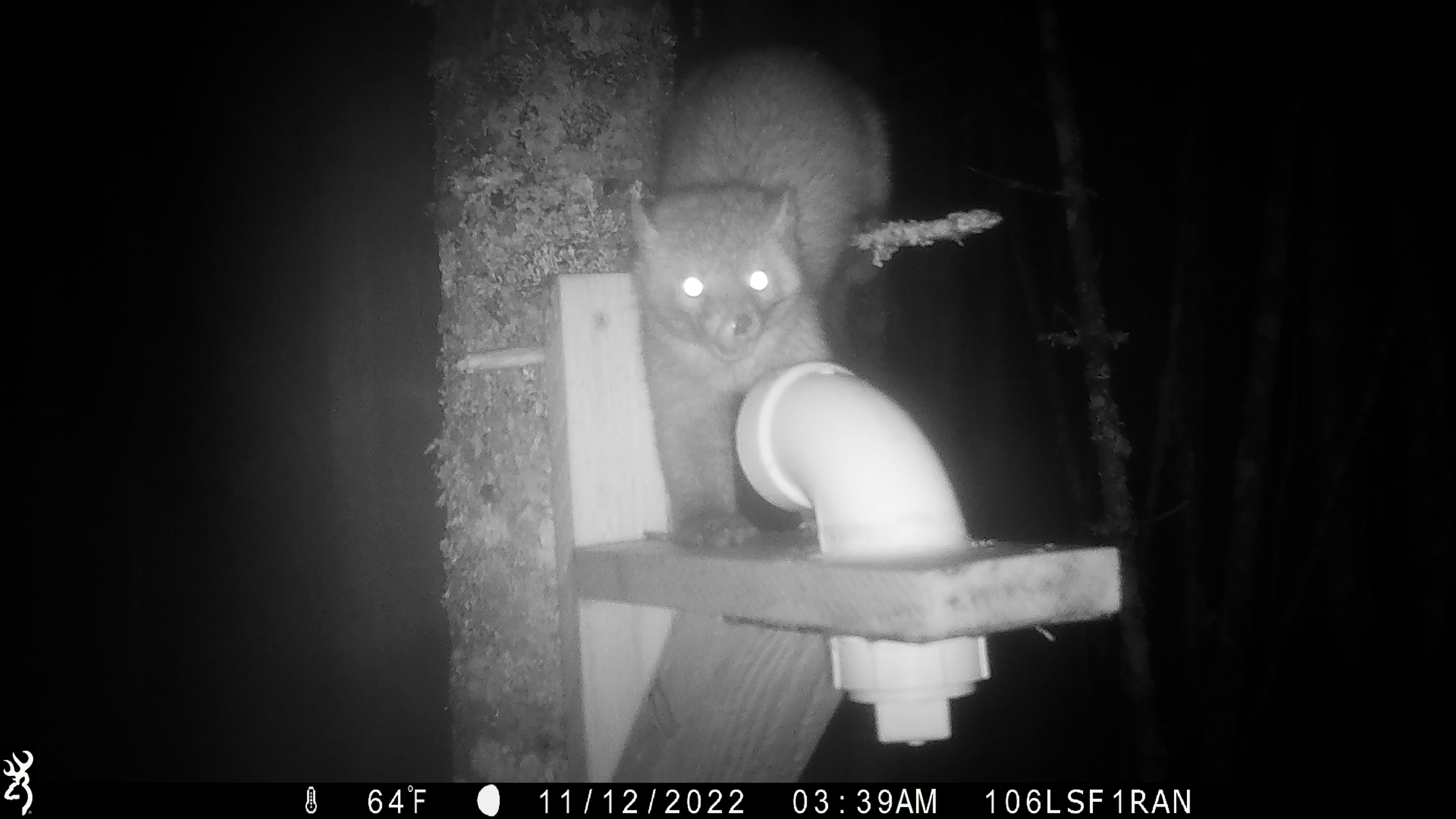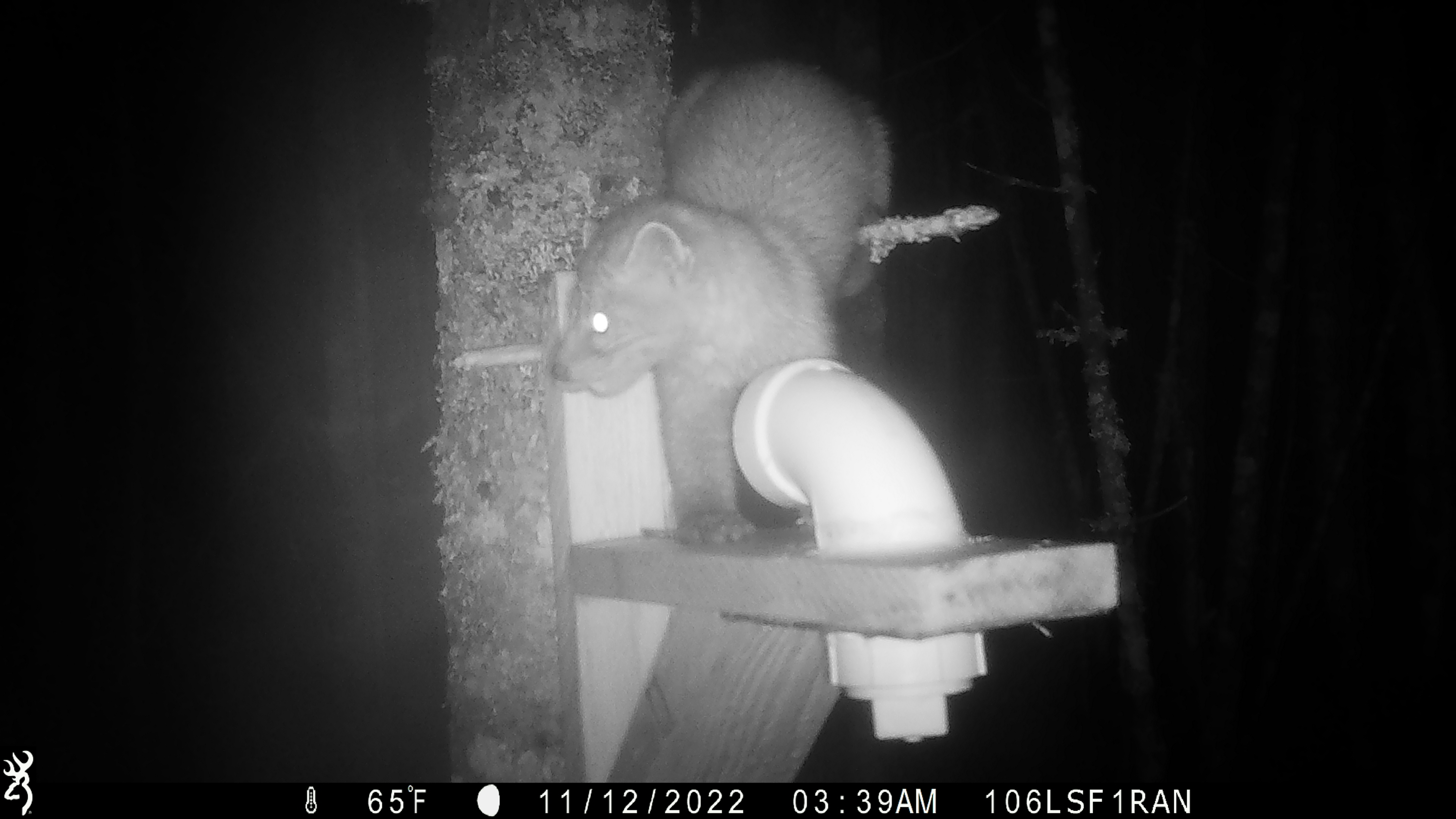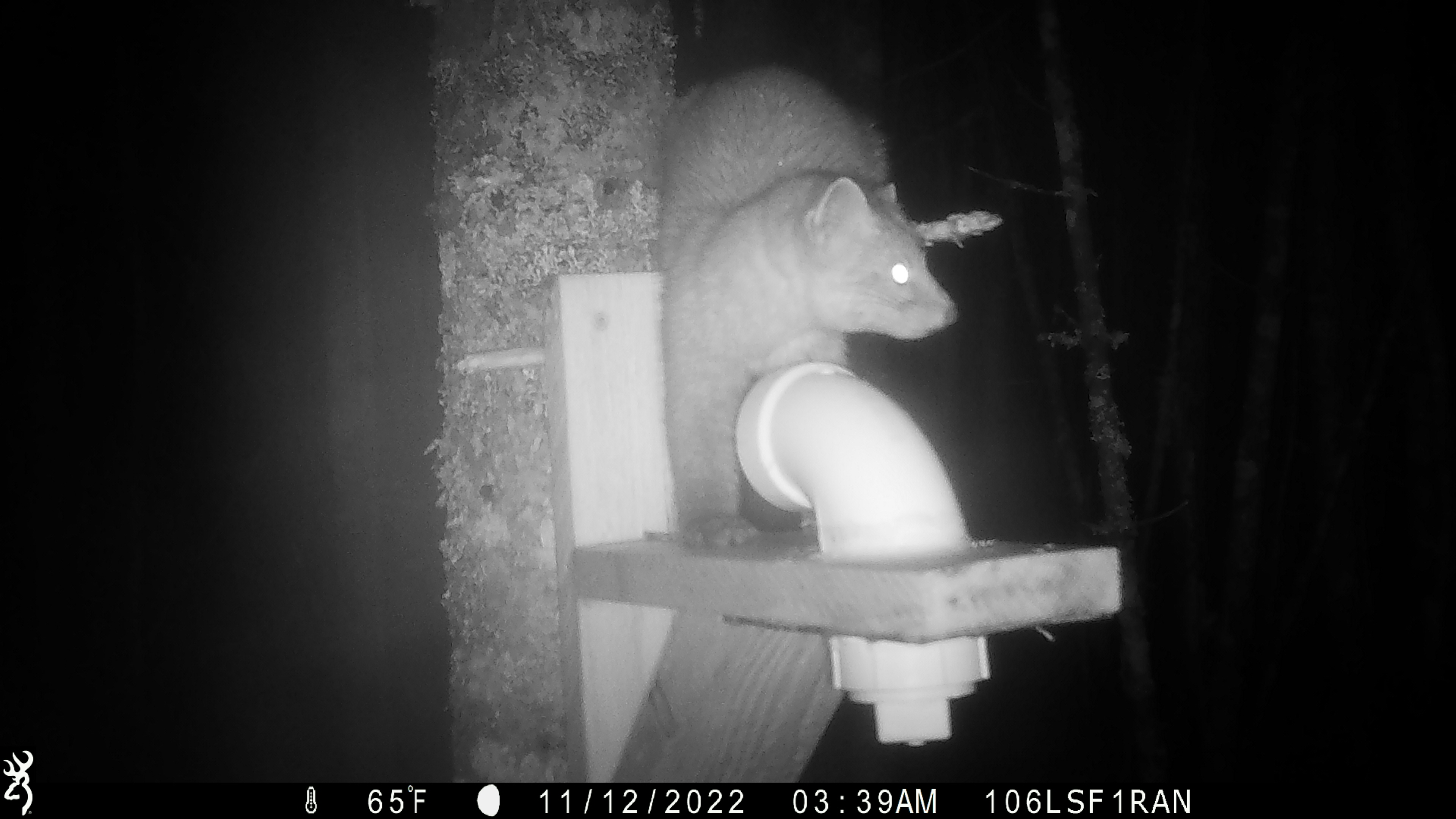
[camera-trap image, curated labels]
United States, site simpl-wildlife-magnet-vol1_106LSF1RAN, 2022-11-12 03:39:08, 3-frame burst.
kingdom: Animalia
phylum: Chordata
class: Mammalia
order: Carnivora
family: Mustelidae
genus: Martes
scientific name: Martes americana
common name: american marten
American marten (Martes americana).